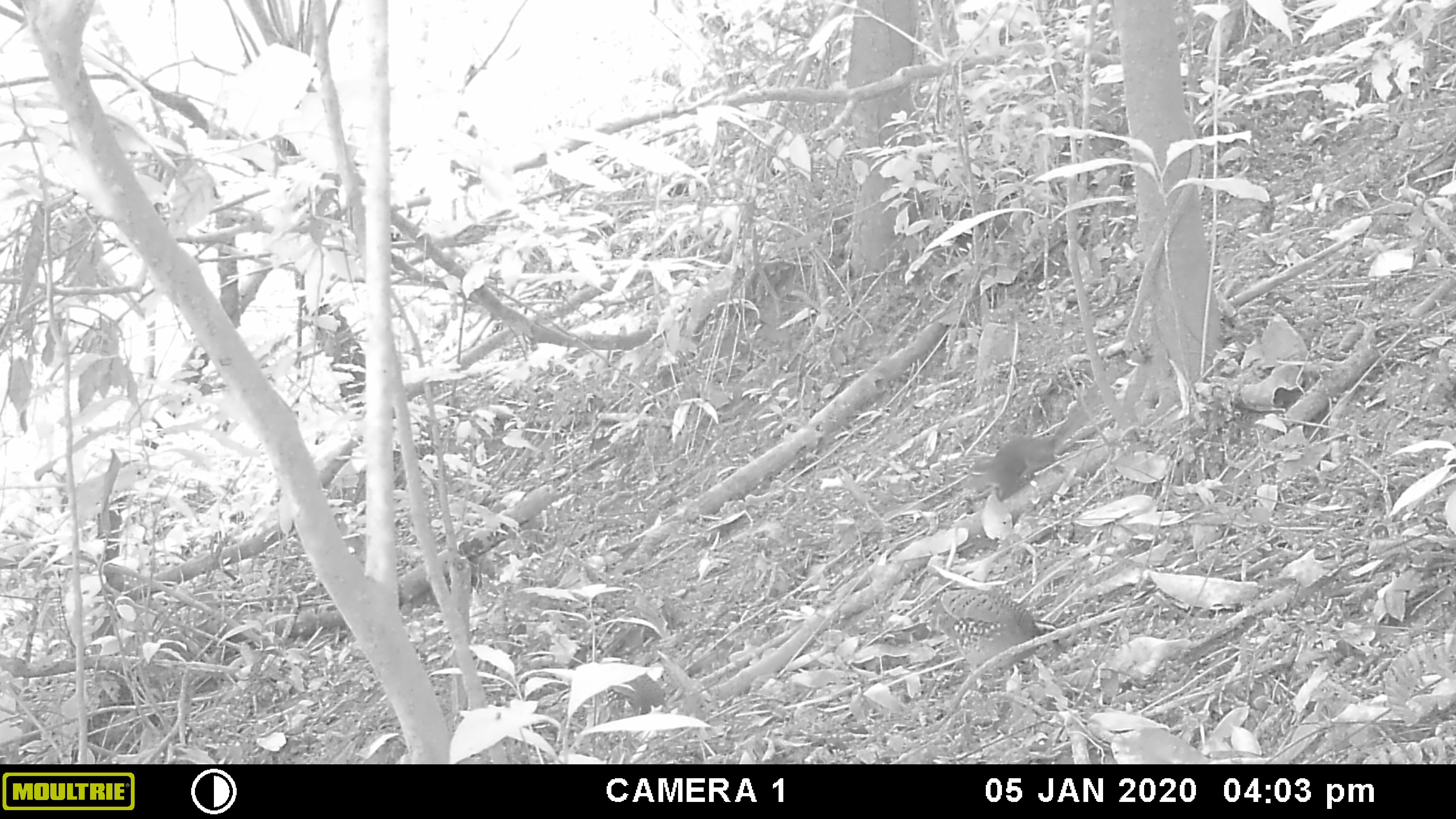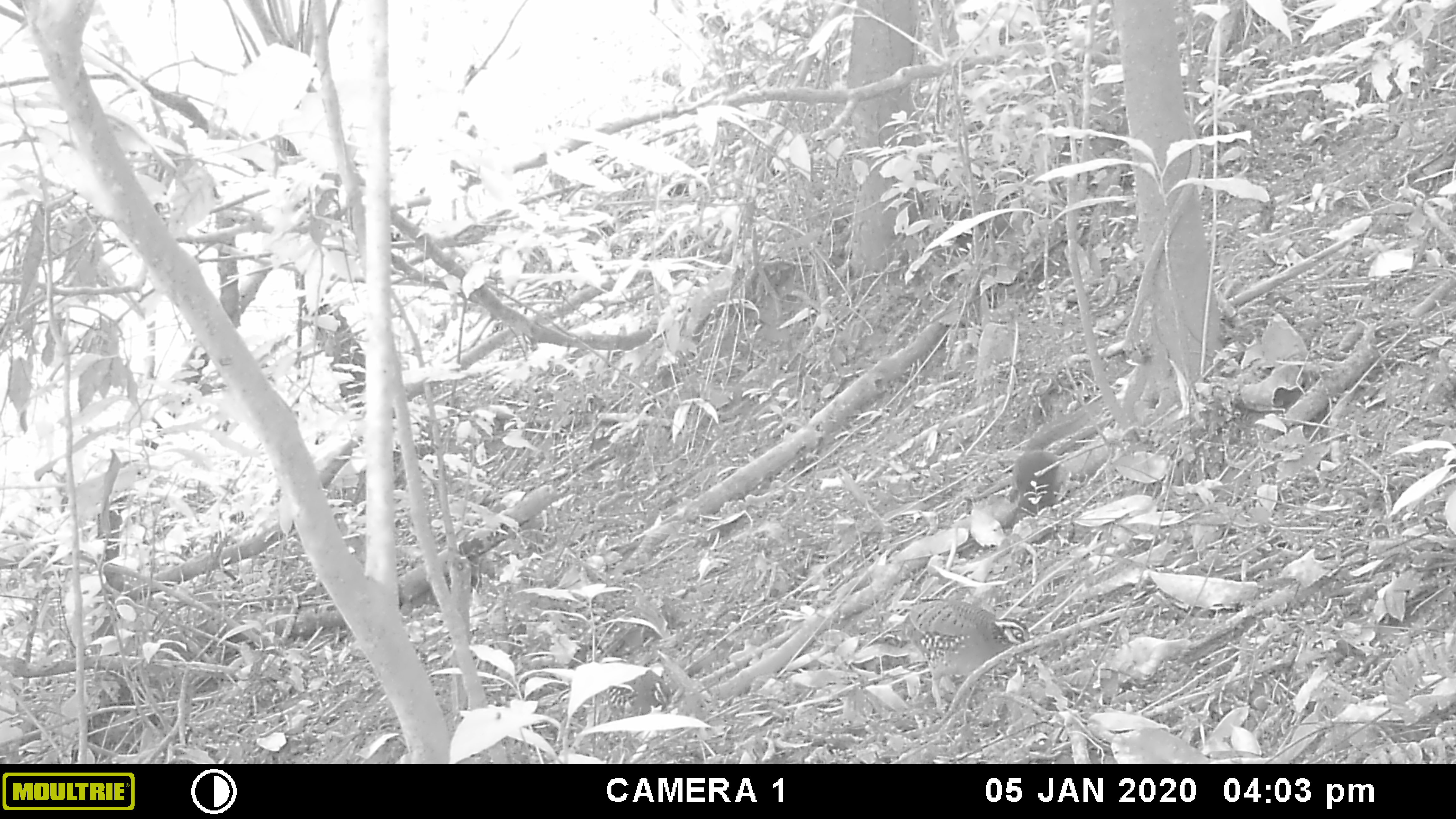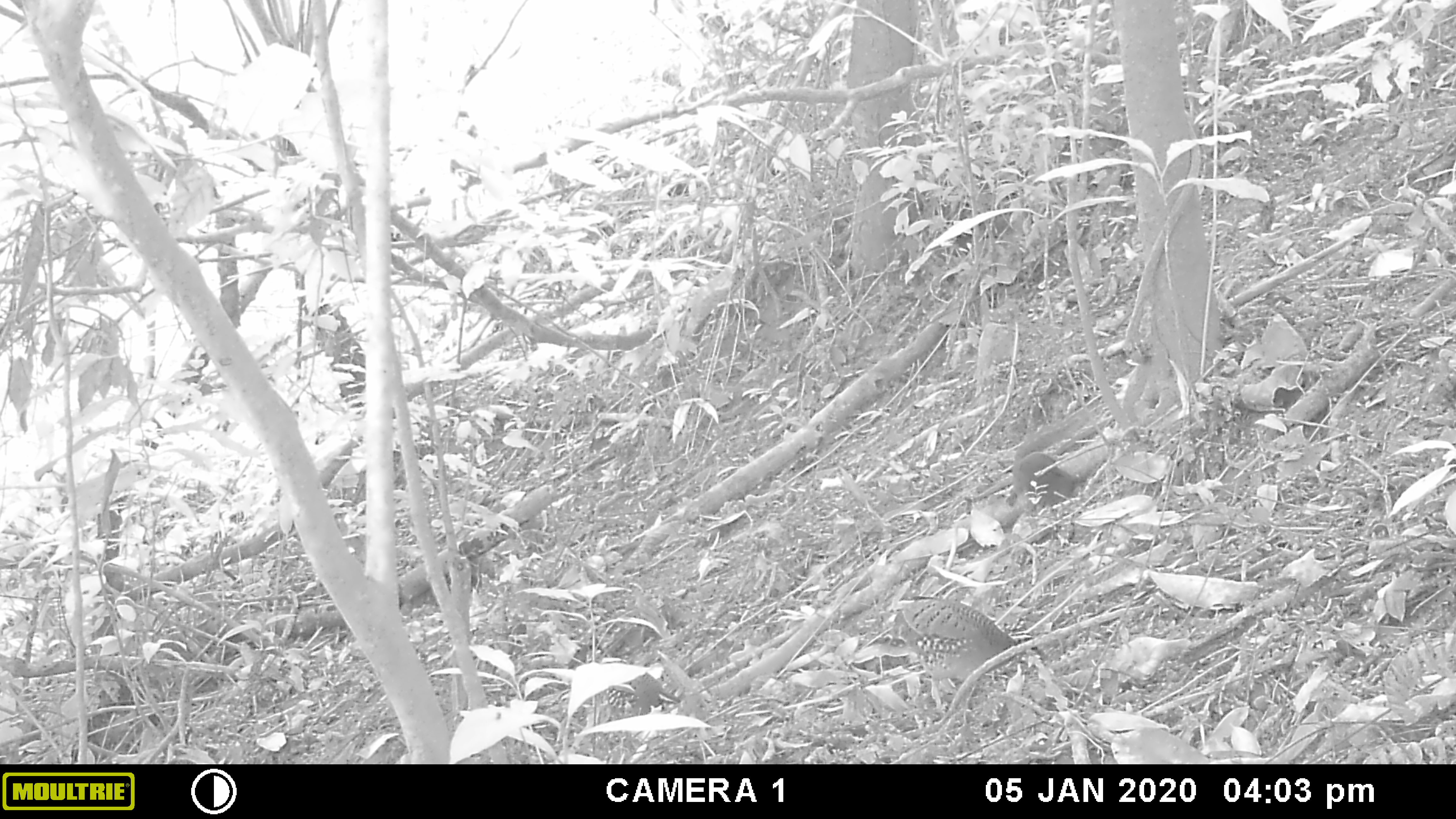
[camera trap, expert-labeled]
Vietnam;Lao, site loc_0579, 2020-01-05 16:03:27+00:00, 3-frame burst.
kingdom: Animalia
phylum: Chordata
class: Aves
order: Galliformes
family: Phasianidae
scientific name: Phasianidae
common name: partridge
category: unidentified partridge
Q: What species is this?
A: Unidentified partridge (partridge) (Phasianidae).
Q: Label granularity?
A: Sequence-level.